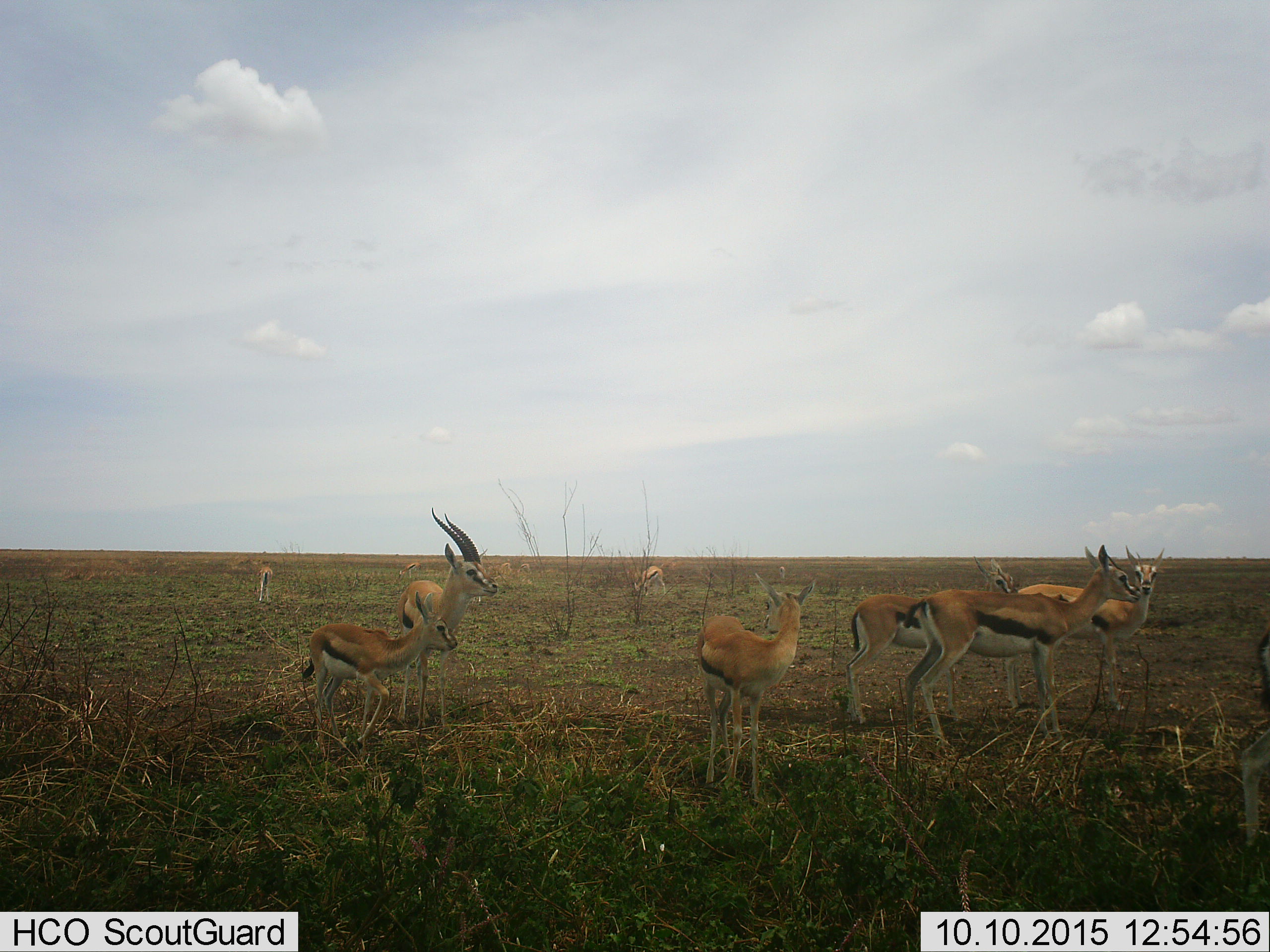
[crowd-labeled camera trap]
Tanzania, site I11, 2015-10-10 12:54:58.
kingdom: Animalia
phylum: Chordata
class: Mammalia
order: Artiodactyla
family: Bovidae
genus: Eudorcas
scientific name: Eudorcas thomsonii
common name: thomson's gazelle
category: gazellethomsons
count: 10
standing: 100%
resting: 0%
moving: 0%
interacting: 10%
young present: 70%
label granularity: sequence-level